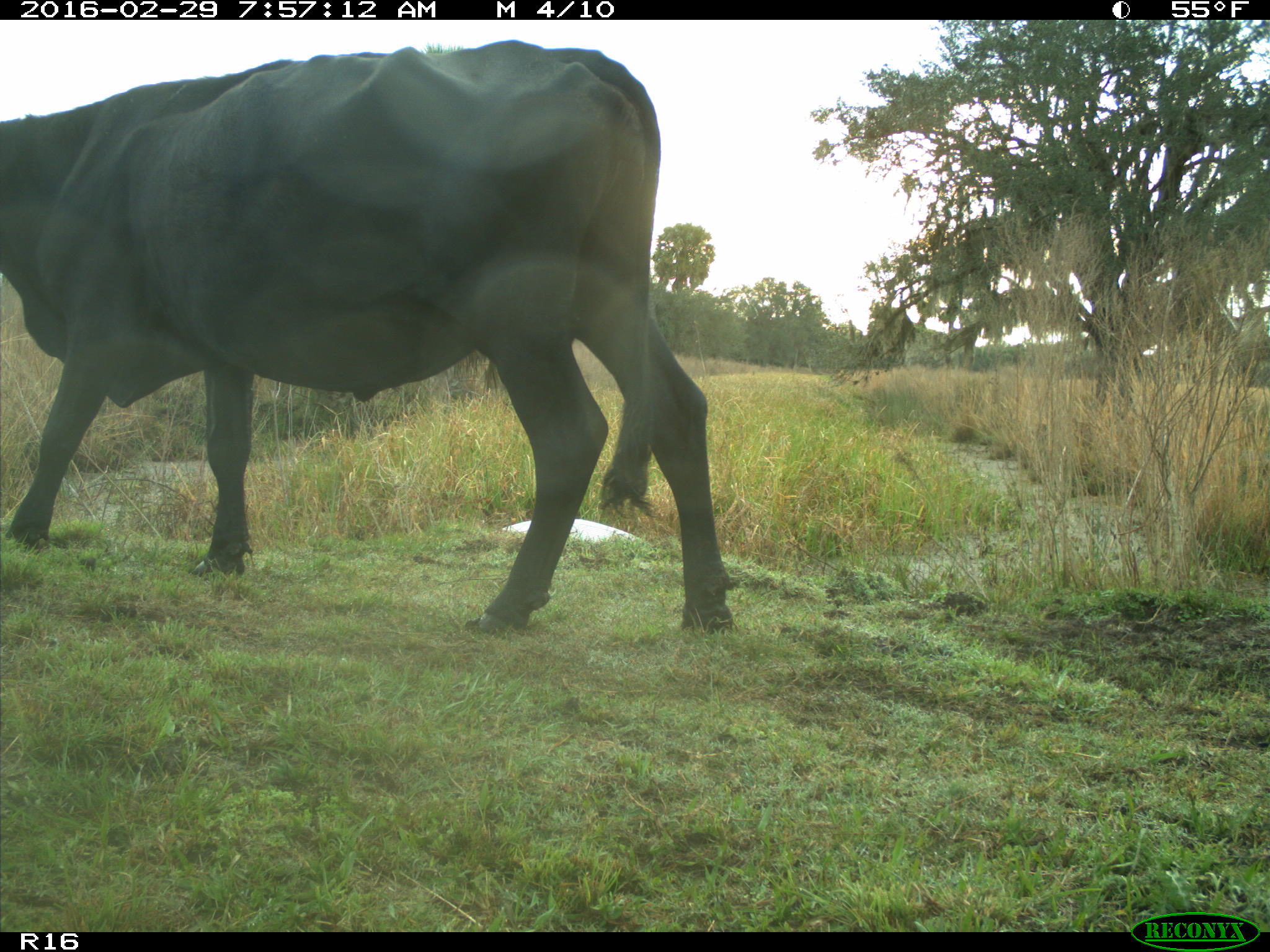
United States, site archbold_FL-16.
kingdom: Animalia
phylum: Chordata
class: Mammalia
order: Artiodactyla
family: Bovidae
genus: Bos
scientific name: Bos taurus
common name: domestic cow